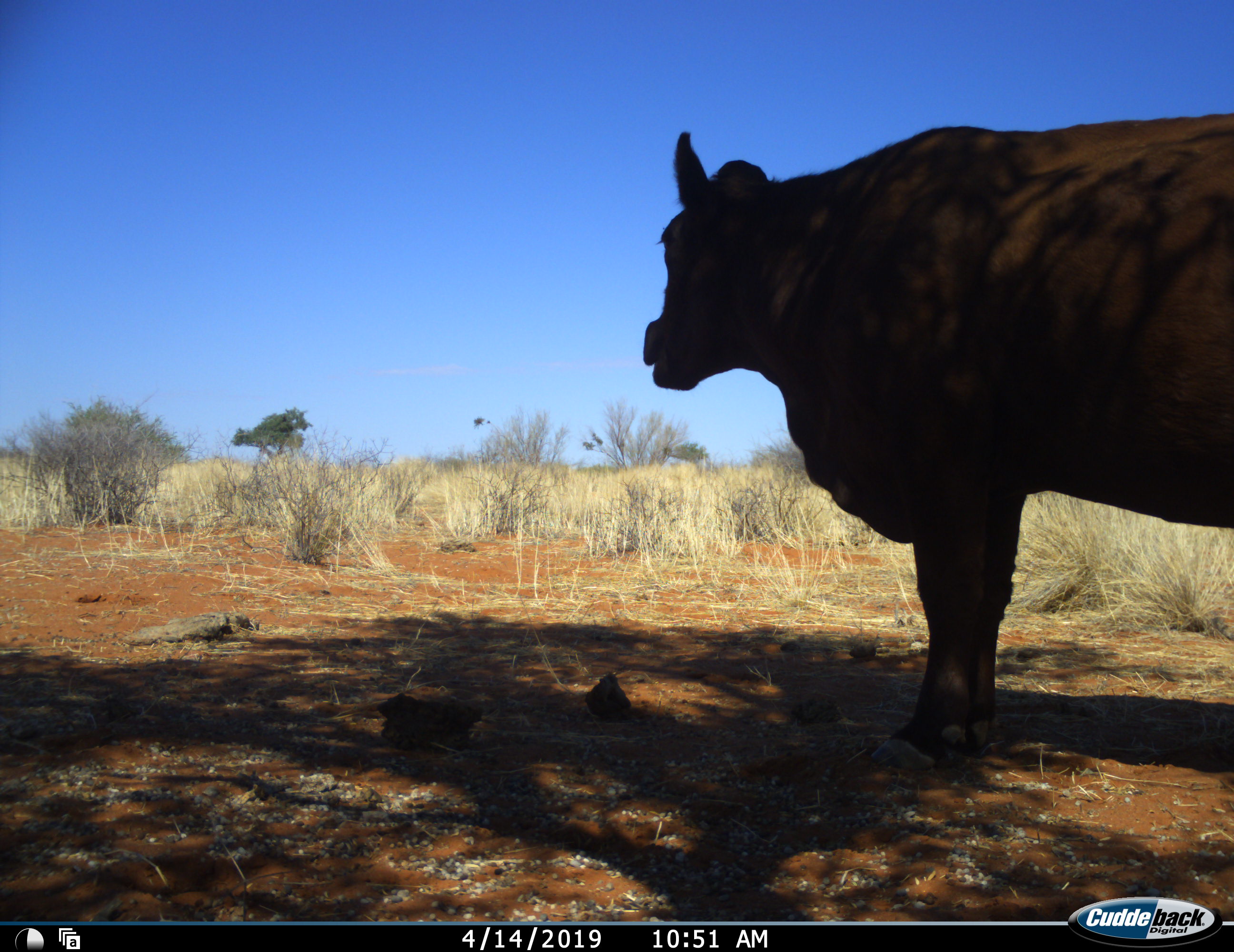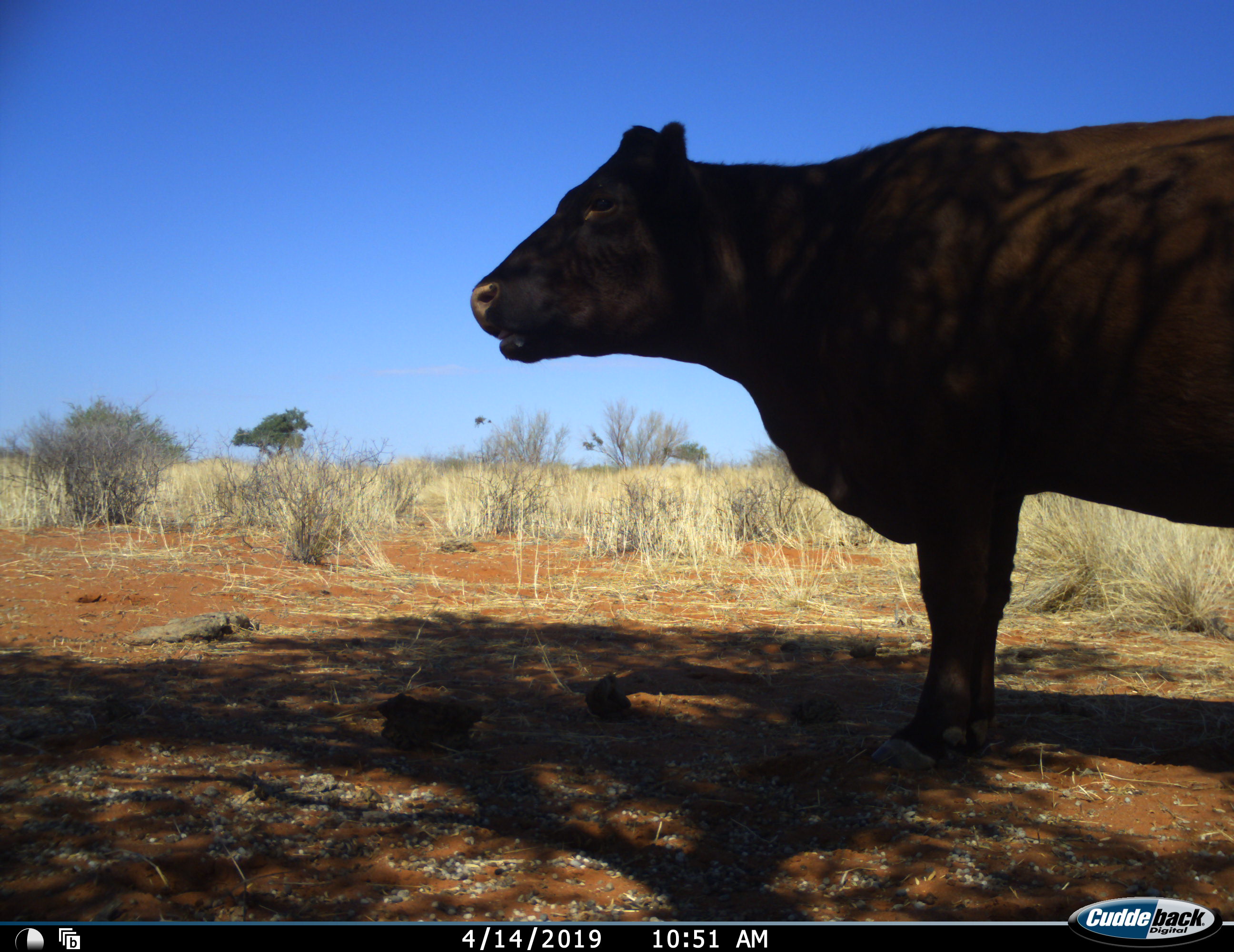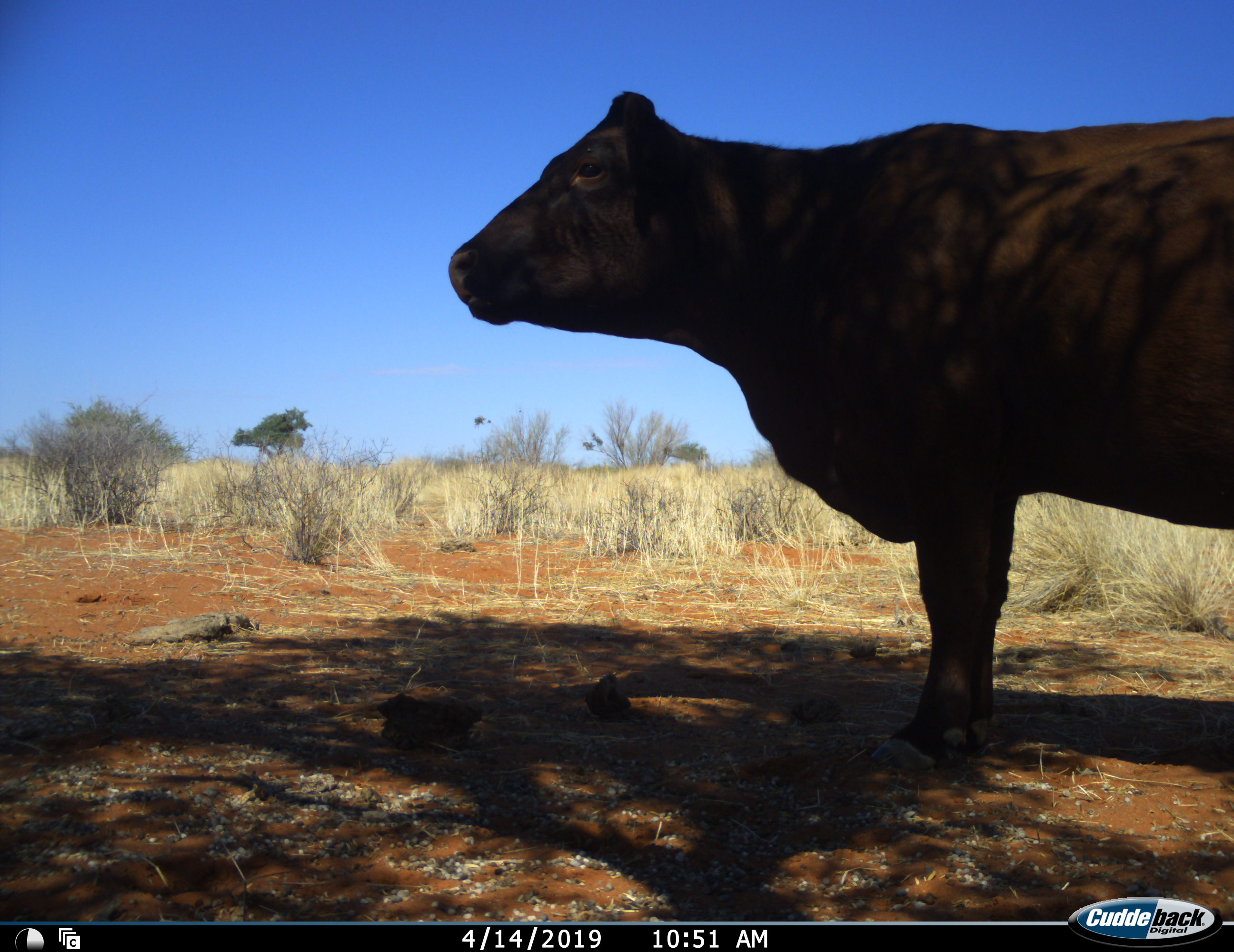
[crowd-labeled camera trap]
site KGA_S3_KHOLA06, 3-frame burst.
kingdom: Animalia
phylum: Chordata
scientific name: Vertebrata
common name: domestic animal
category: domesticanimal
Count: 1.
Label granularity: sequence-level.